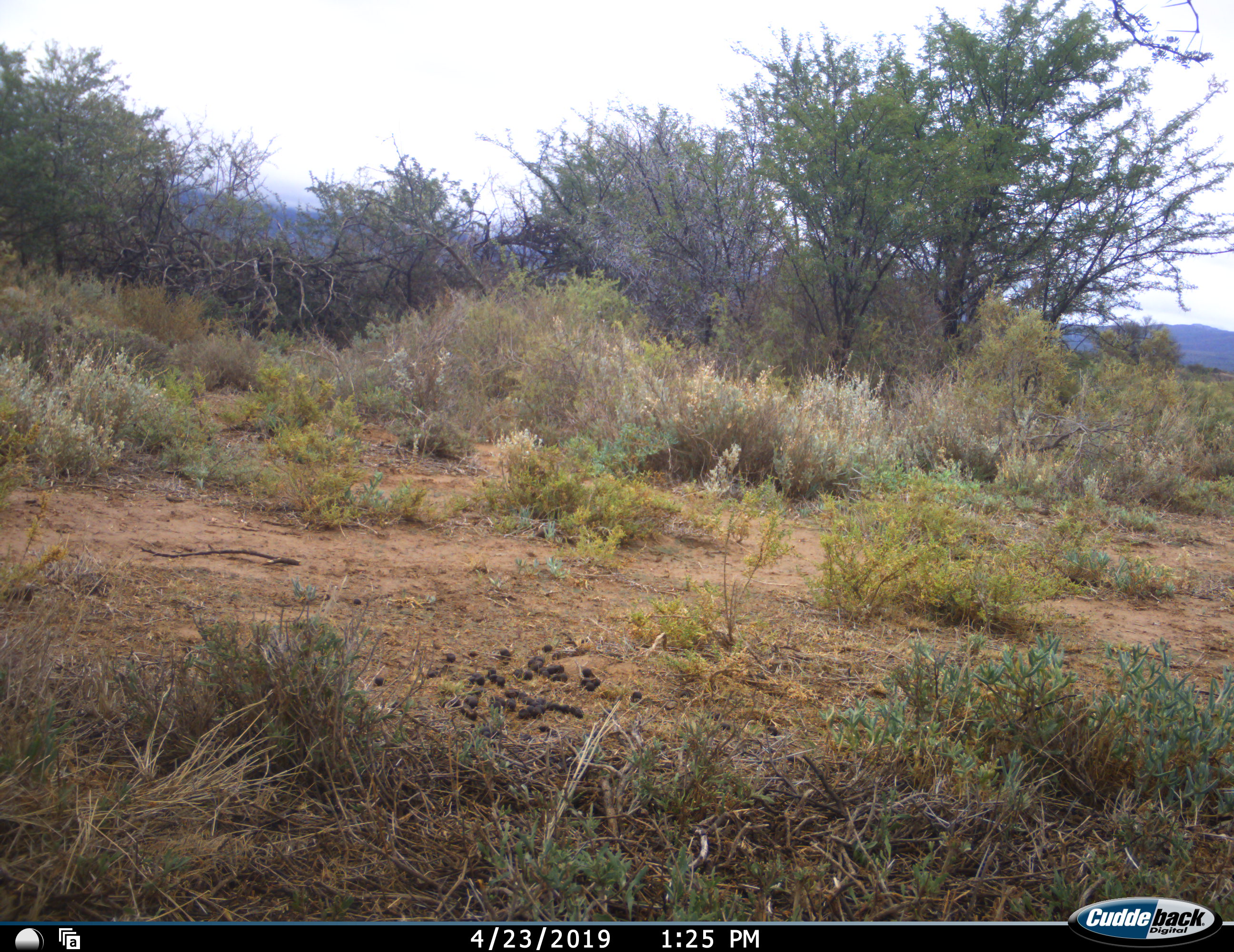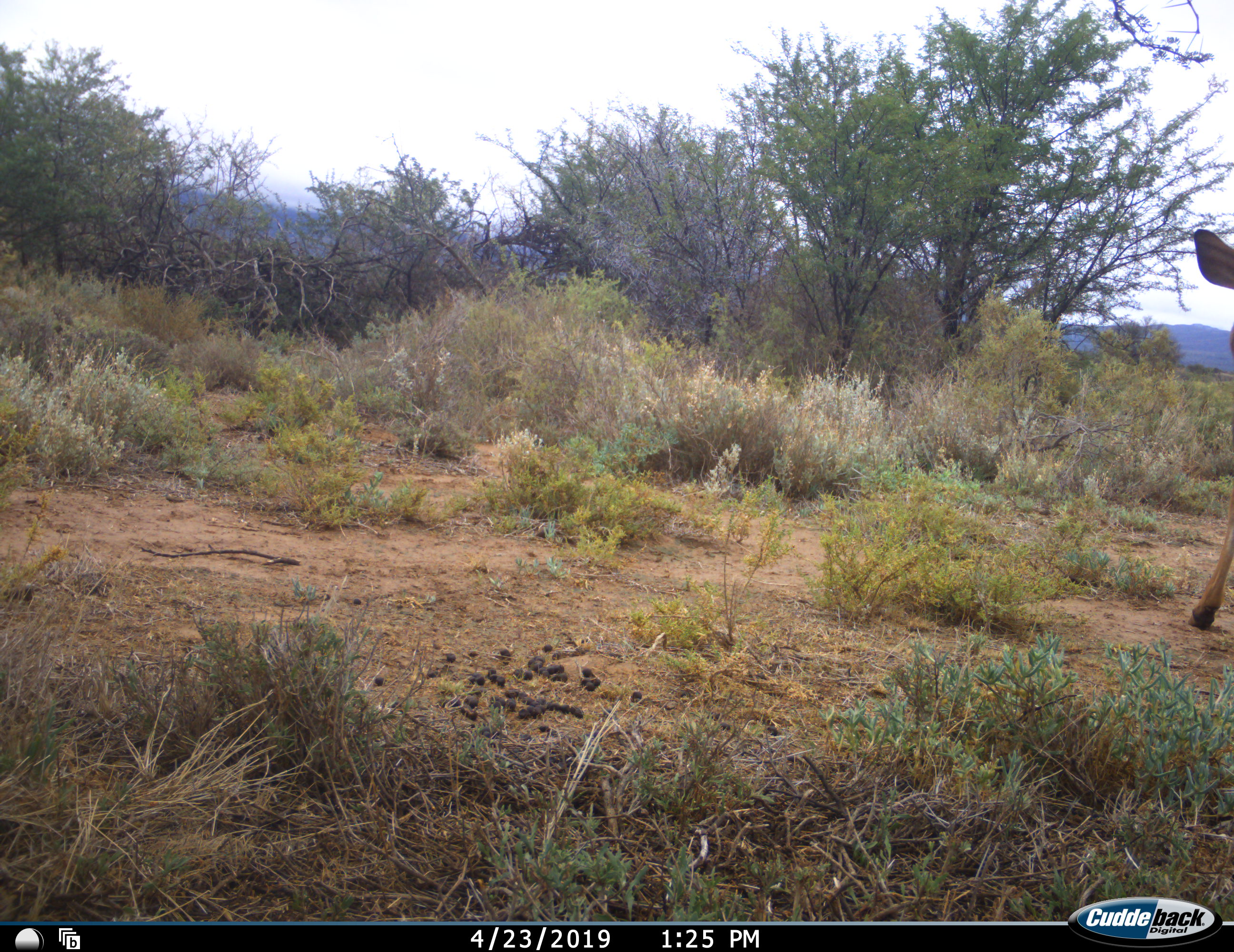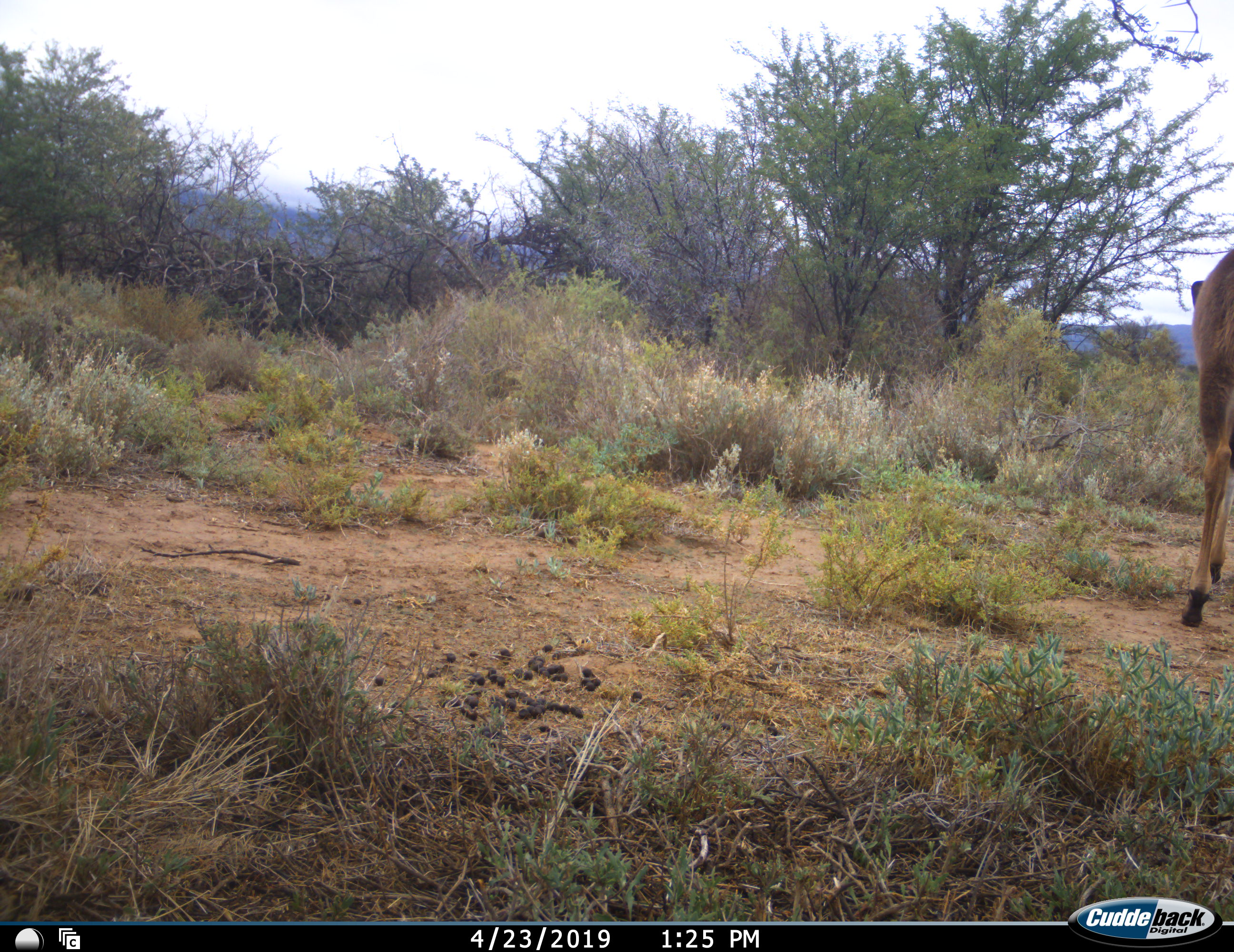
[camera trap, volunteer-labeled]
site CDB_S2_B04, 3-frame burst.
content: unidentified animal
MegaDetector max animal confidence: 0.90